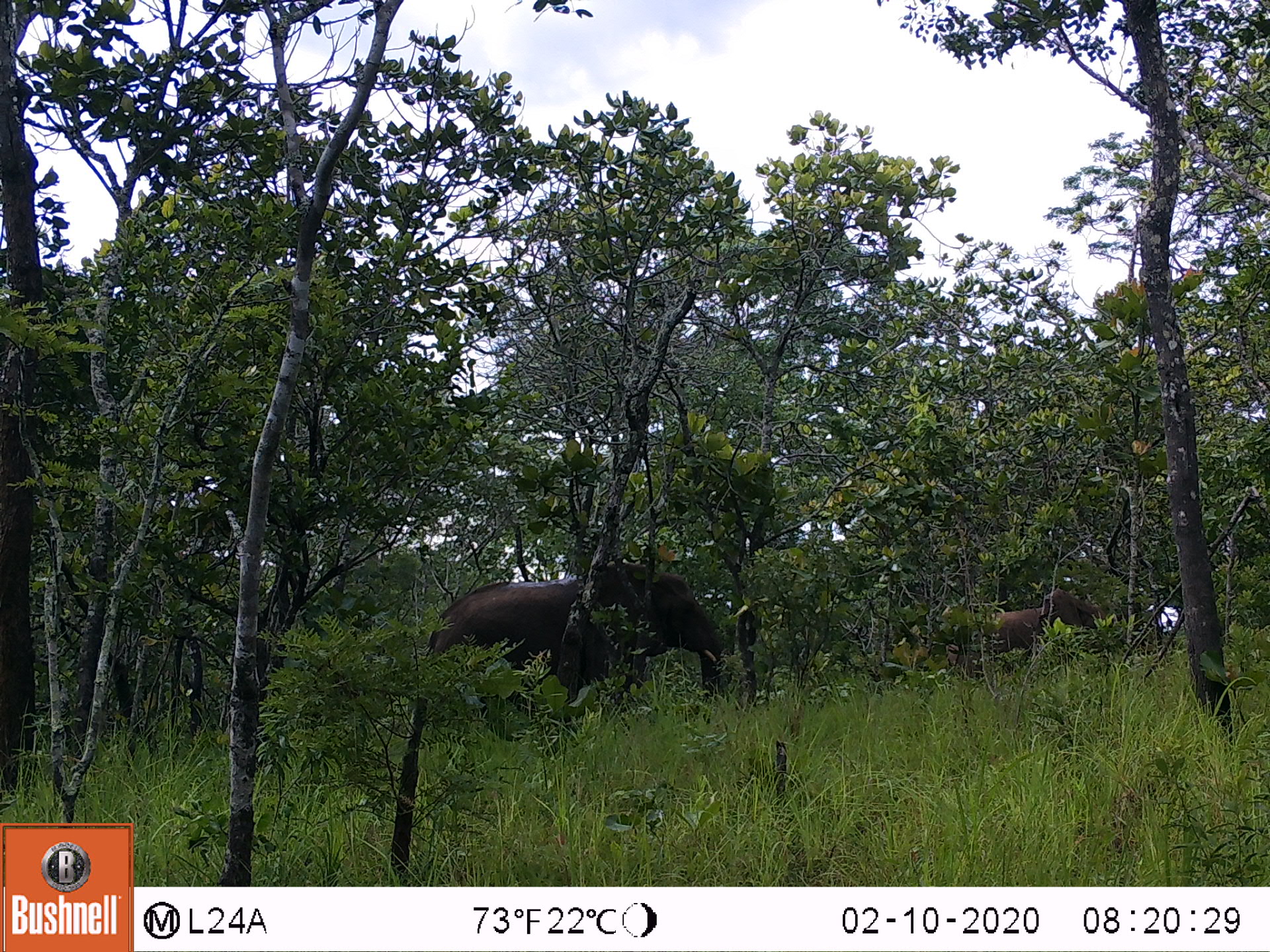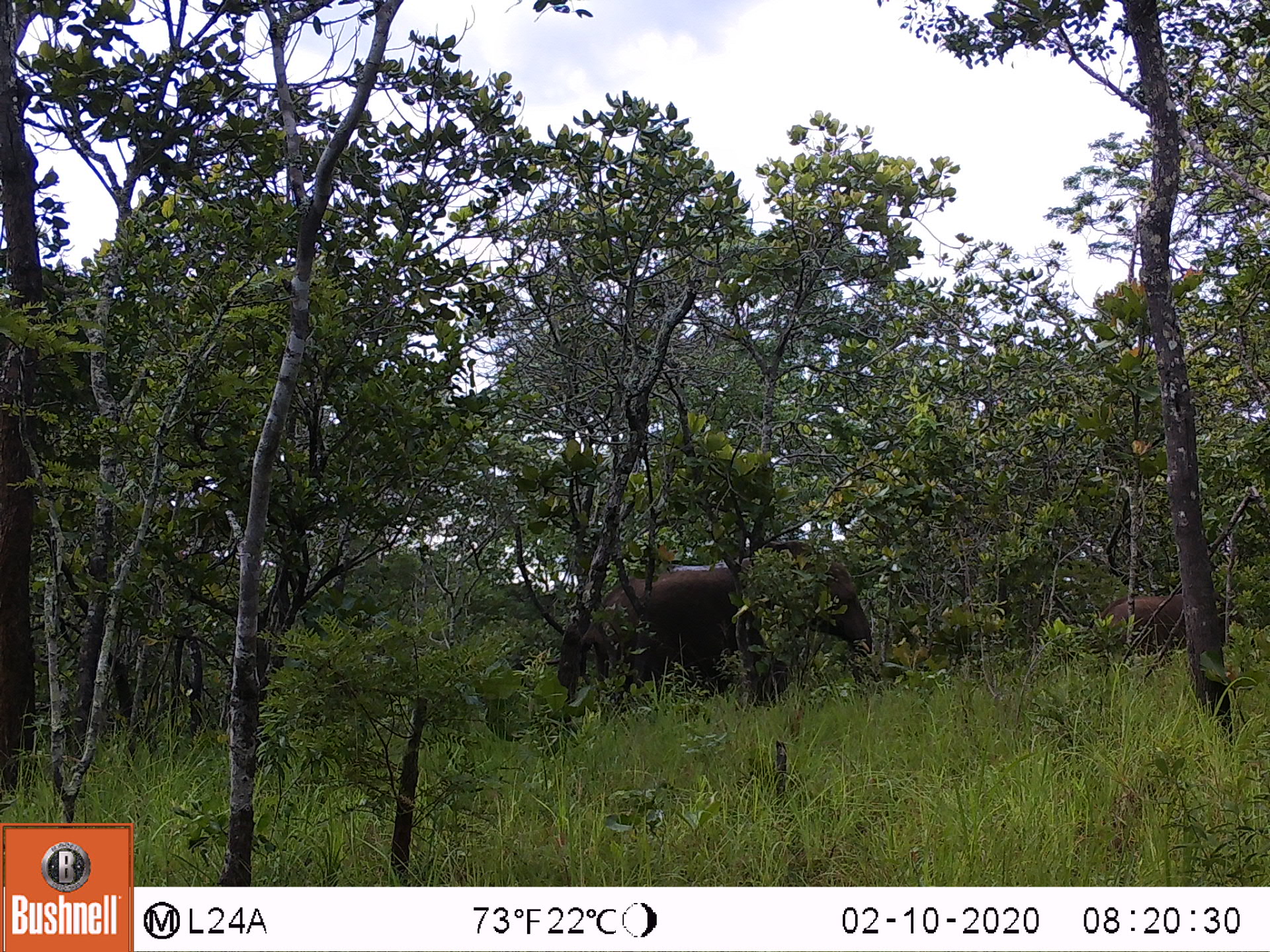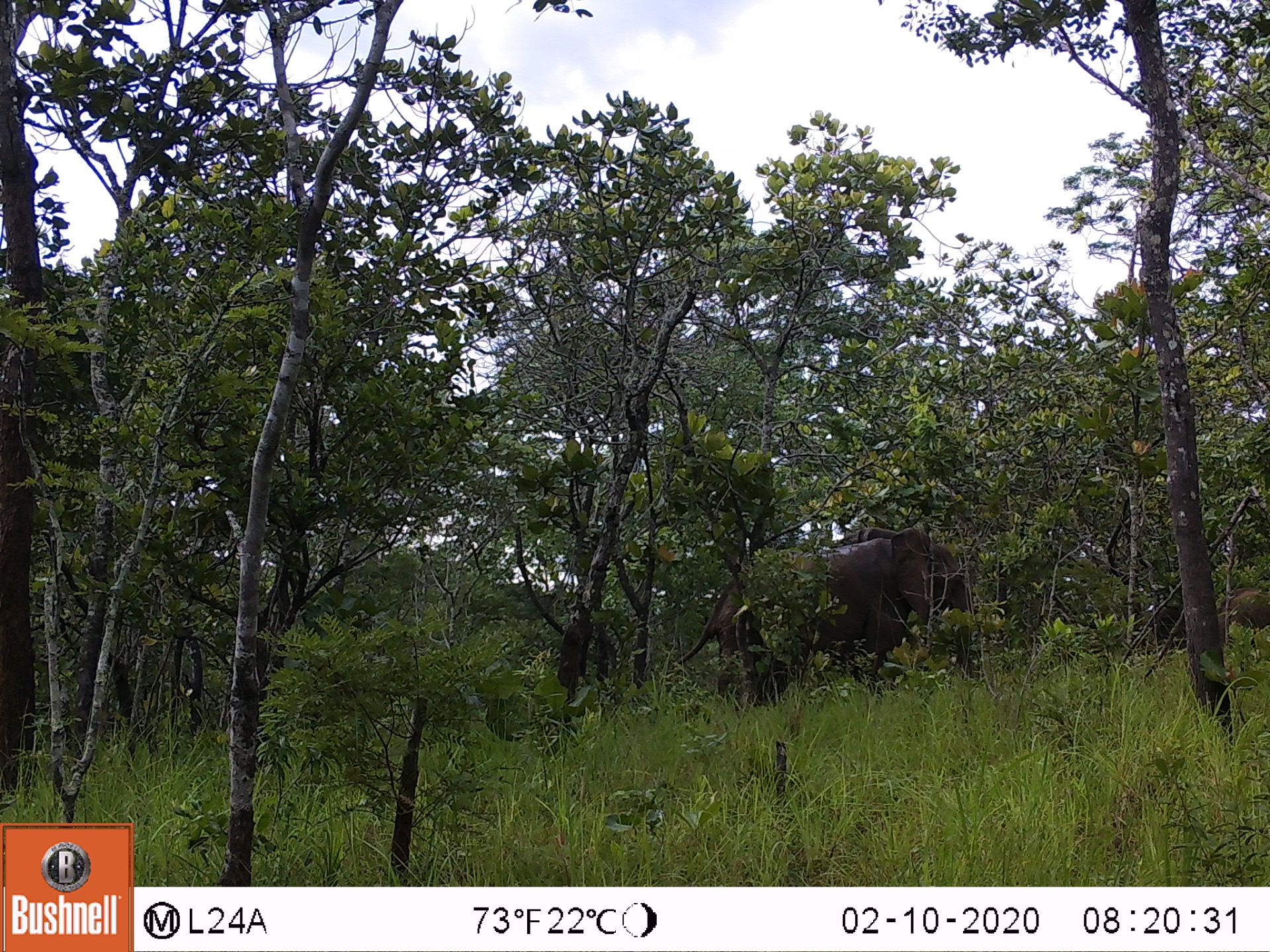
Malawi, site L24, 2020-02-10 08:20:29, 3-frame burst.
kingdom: Animalia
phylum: Chordata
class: Mammalia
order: Proboscidea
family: Elephantidae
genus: Loxodonta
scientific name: Loxodonta africana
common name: african savanna elephant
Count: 2.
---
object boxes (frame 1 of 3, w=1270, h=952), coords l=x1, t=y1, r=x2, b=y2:
african savanna elephant: l=424, t=560, r=726, b=729; l=942, t=590, r=1110, b=684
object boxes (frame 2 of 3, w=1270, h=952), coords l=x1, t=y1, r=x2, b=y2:
african savanna elephant: l=565, t=538, r=877, b=730; l=1089, t=594, r=1245, b=655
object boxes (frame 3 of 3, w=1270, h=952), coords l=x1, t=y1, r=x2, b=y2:
african savanna elephant: l=682, t=527, r=975, b=697; l=1212, t=587, r=1262, b=649